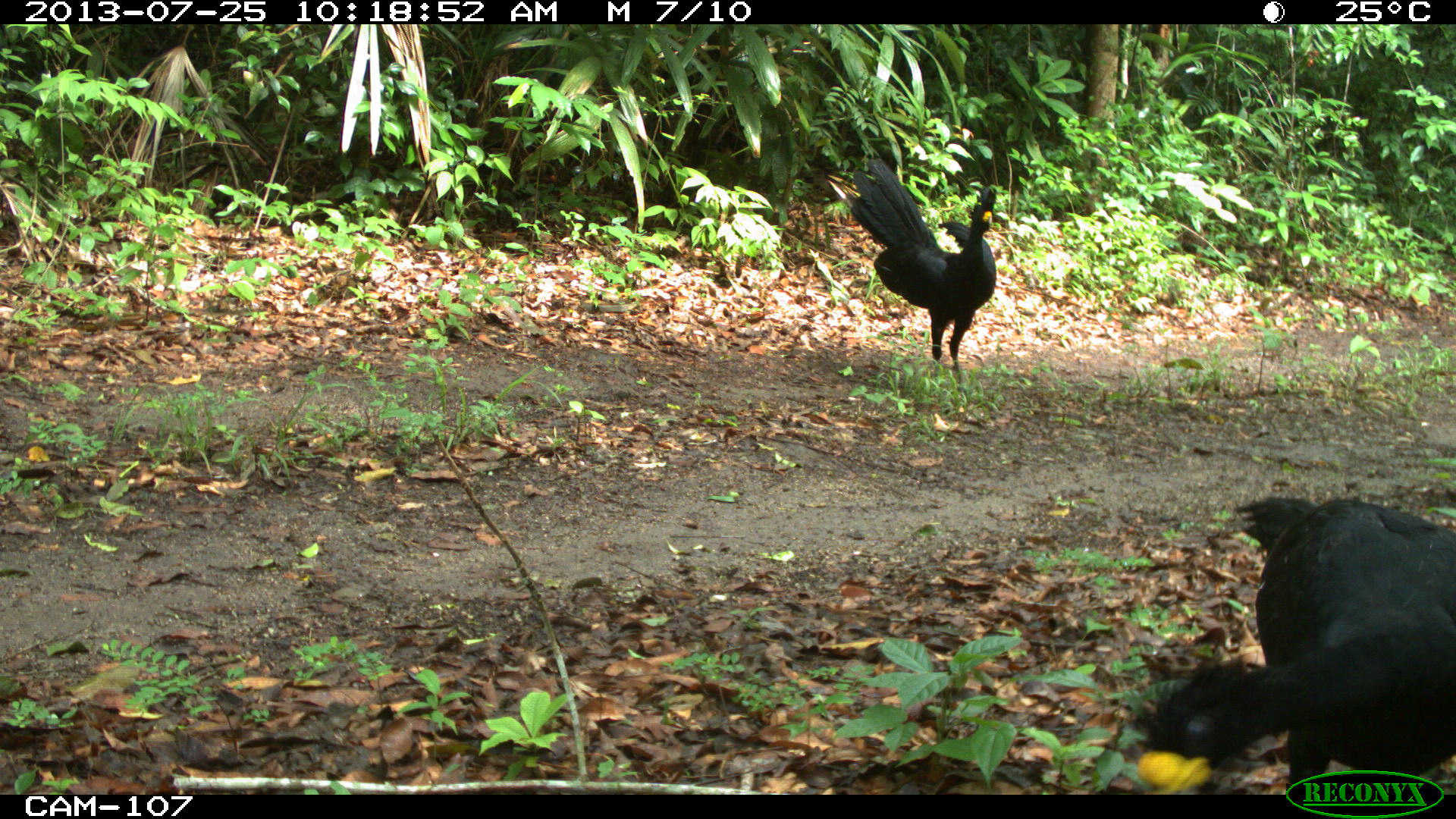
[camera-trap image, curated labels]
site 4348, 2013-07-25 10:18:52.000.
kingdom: Animalia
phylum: Chordata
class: Aves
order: Galliformes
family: Cracidae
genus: Crax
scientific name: Crax rubra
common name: great curassow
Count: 2.